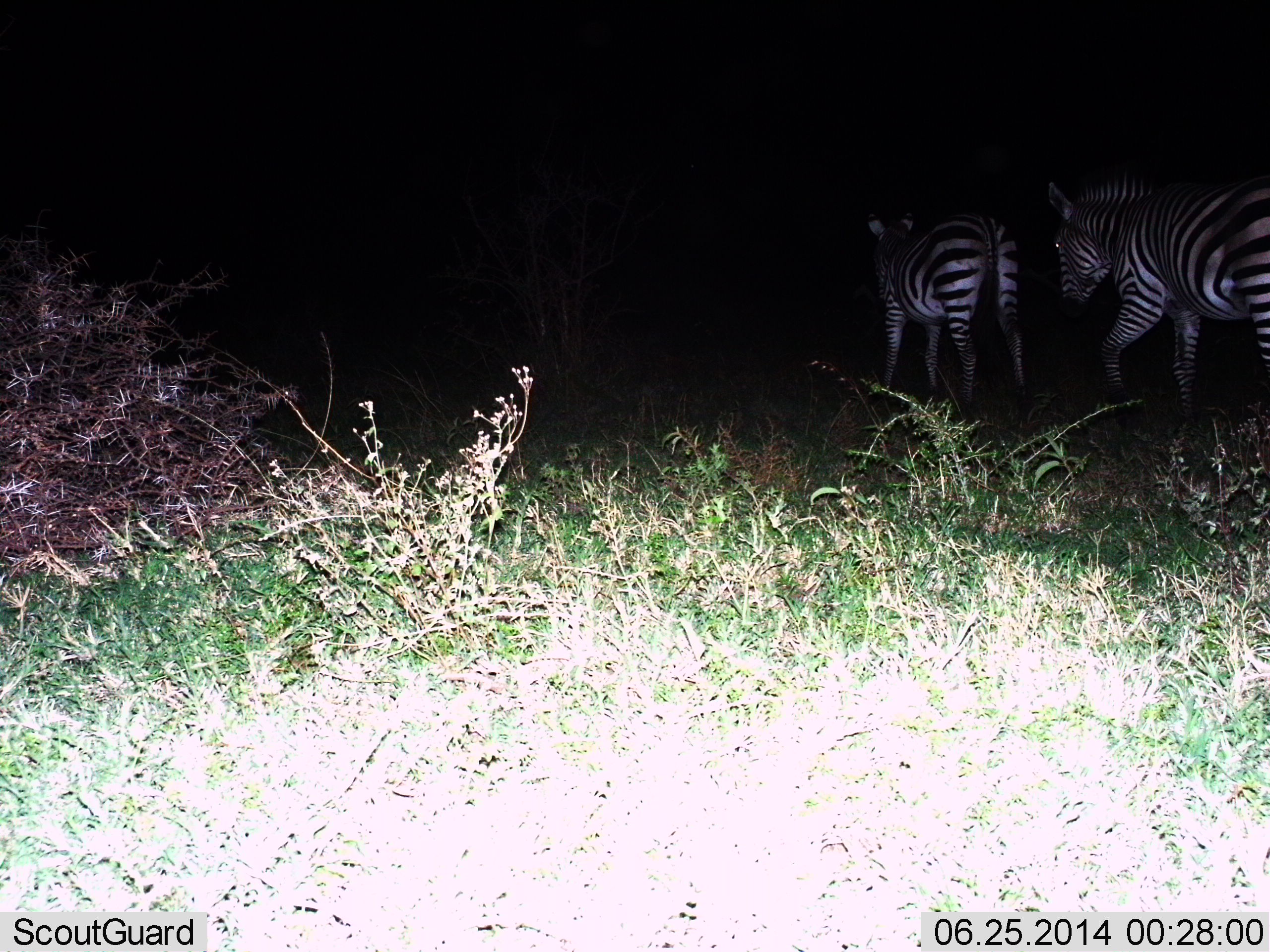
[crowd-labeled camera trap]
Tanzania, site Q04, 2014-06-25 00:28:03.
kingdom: Animalia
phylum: Chordata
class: Mammalia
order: Perissodactyla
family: Equidae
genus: Equus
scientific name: Equus quagga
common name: plains zebra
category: zebra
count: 2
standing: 10%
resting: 0%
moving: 80%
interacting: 0%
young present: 0%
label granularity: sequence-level